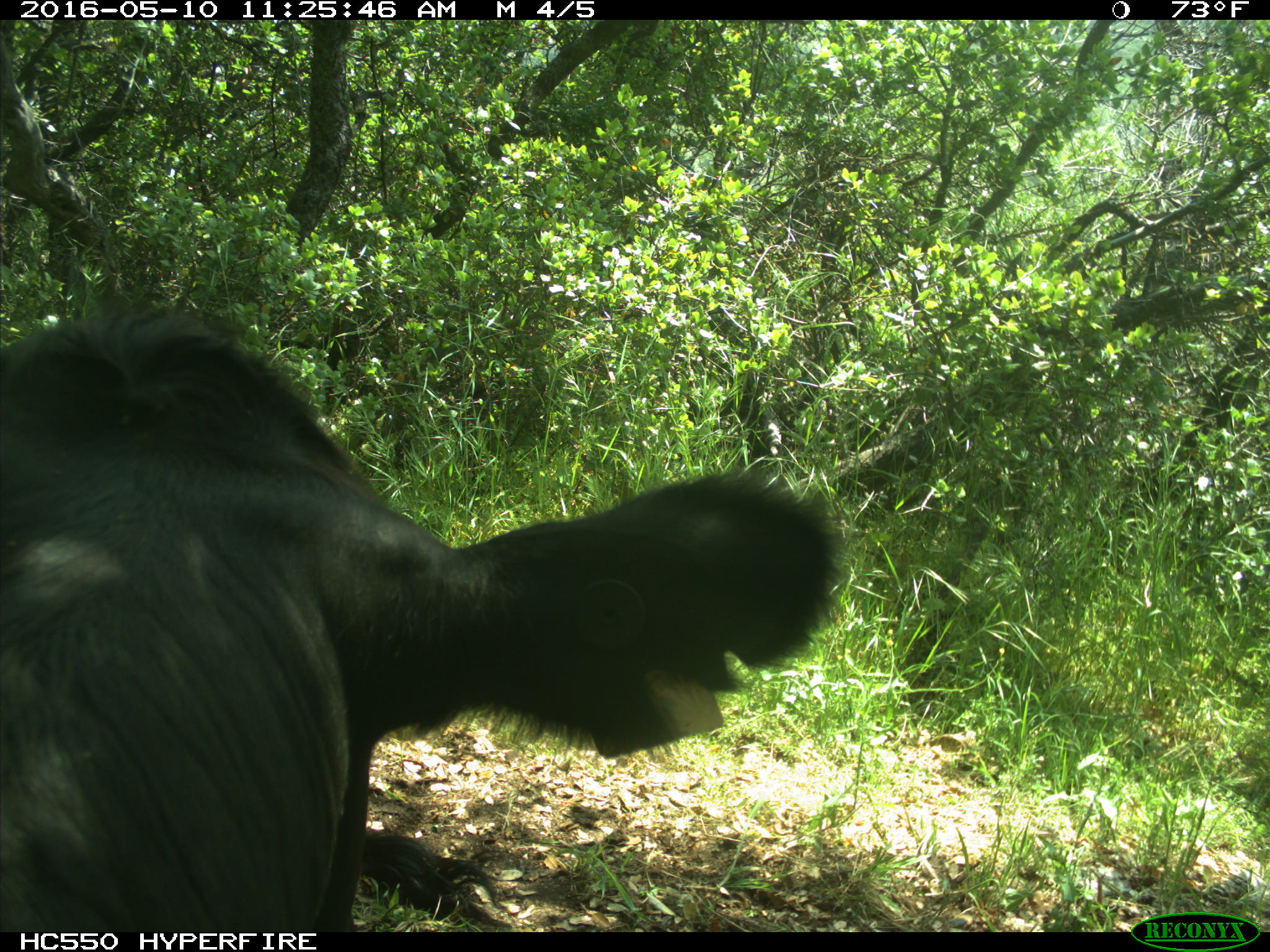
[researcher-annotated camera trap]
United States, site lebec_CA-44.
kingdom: Animalia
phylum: Chordata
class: Mammalia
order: Artiodactyla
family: Bovidae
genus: Bos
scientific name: Bos taurus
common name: domestic cow